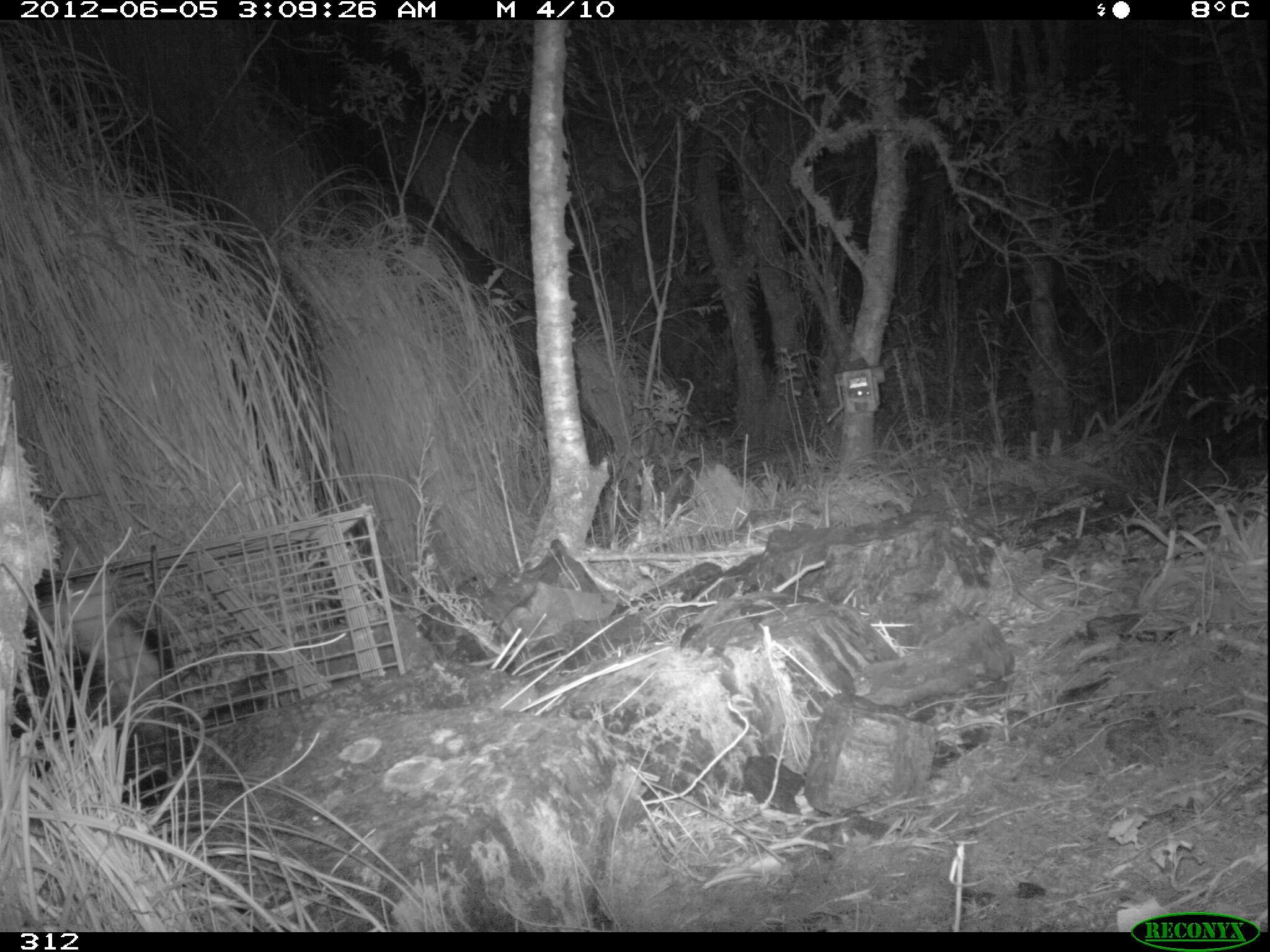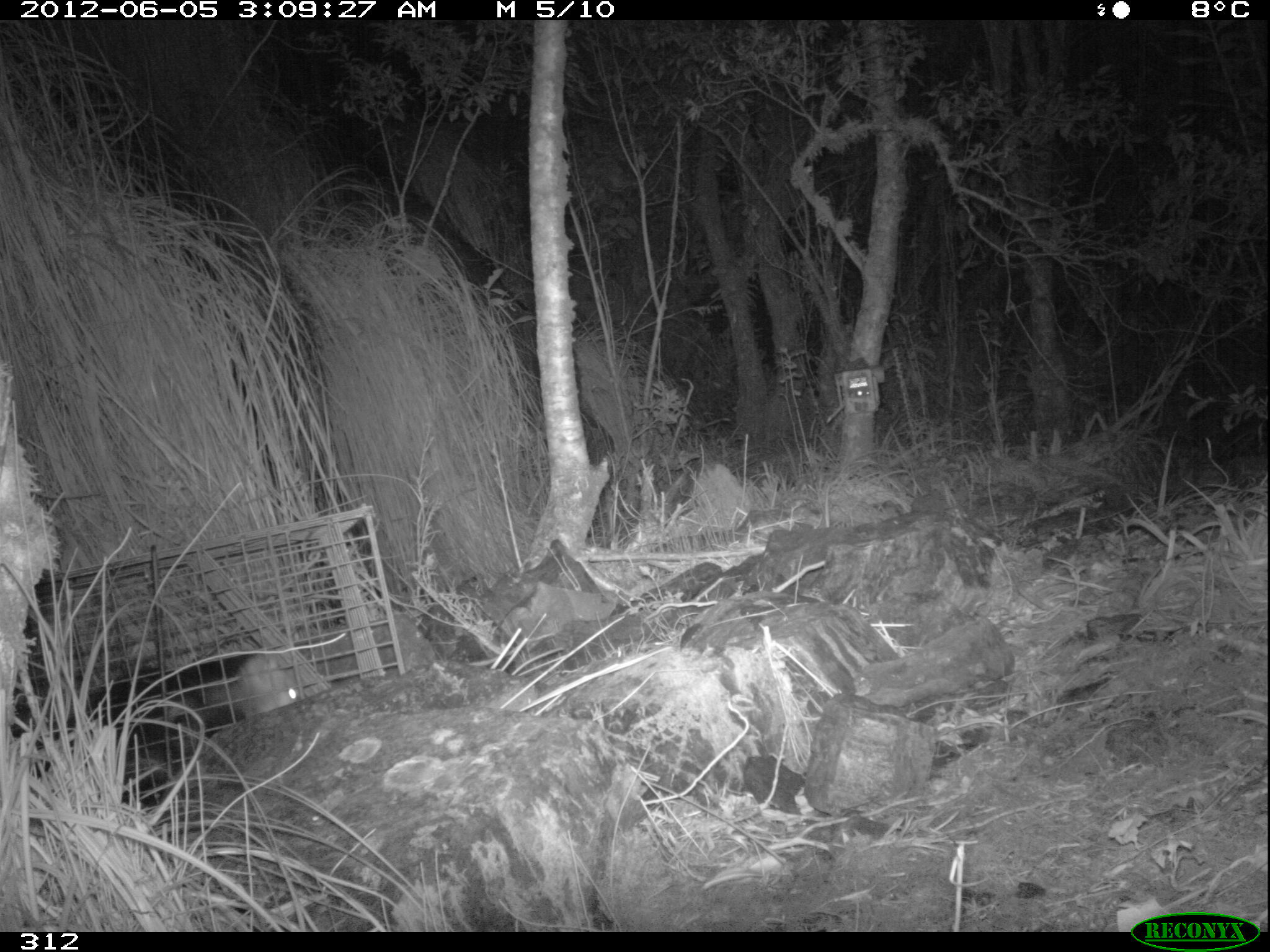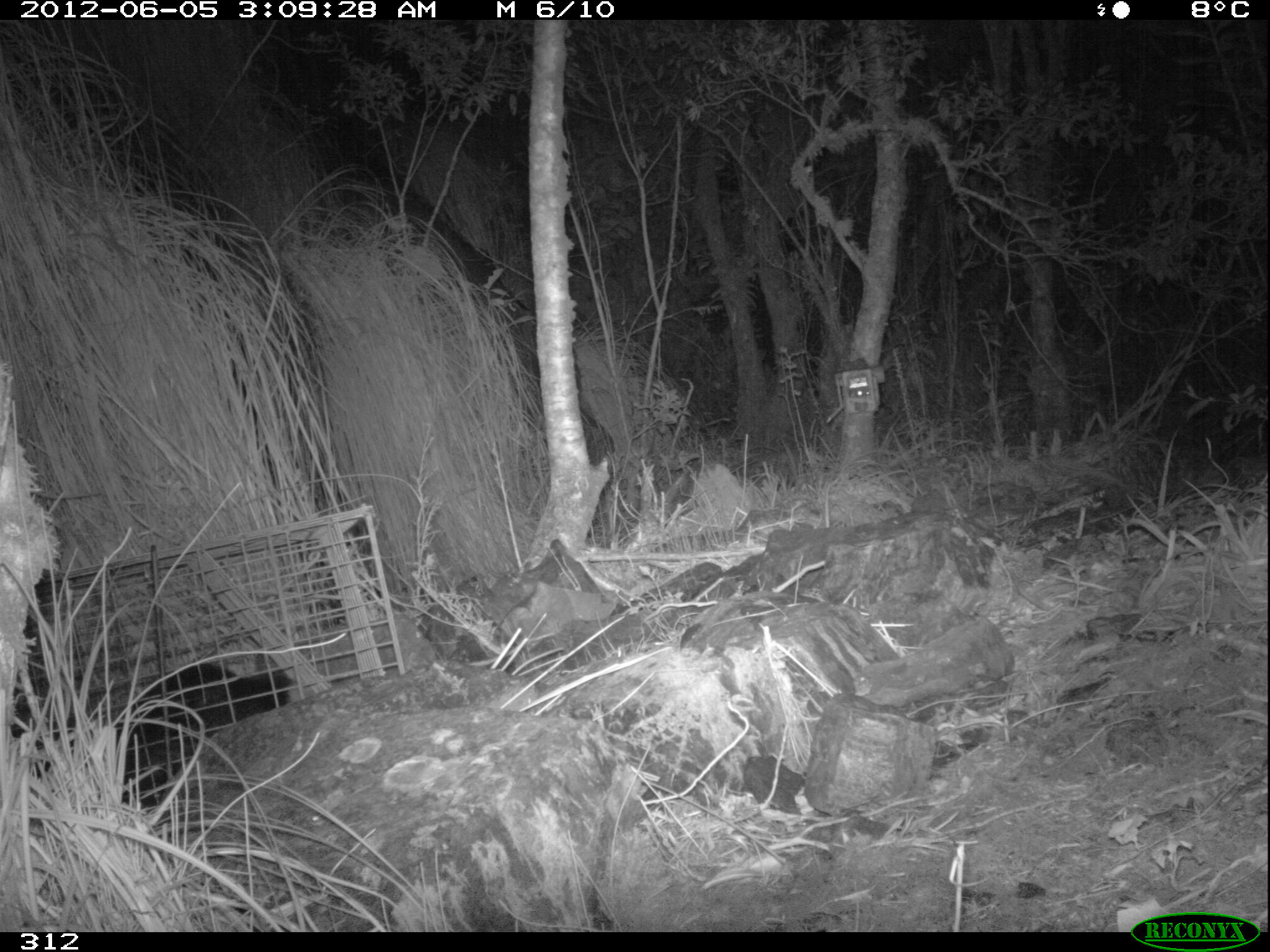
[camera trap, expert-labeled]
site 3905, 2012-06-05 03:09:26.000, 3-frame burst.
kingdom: Animalia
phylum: Chordata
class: Mammalia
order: Didelphimorphia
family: Didelphidae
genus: Didelphis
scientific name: Didelphis pernigra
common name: andean white-eared opossum